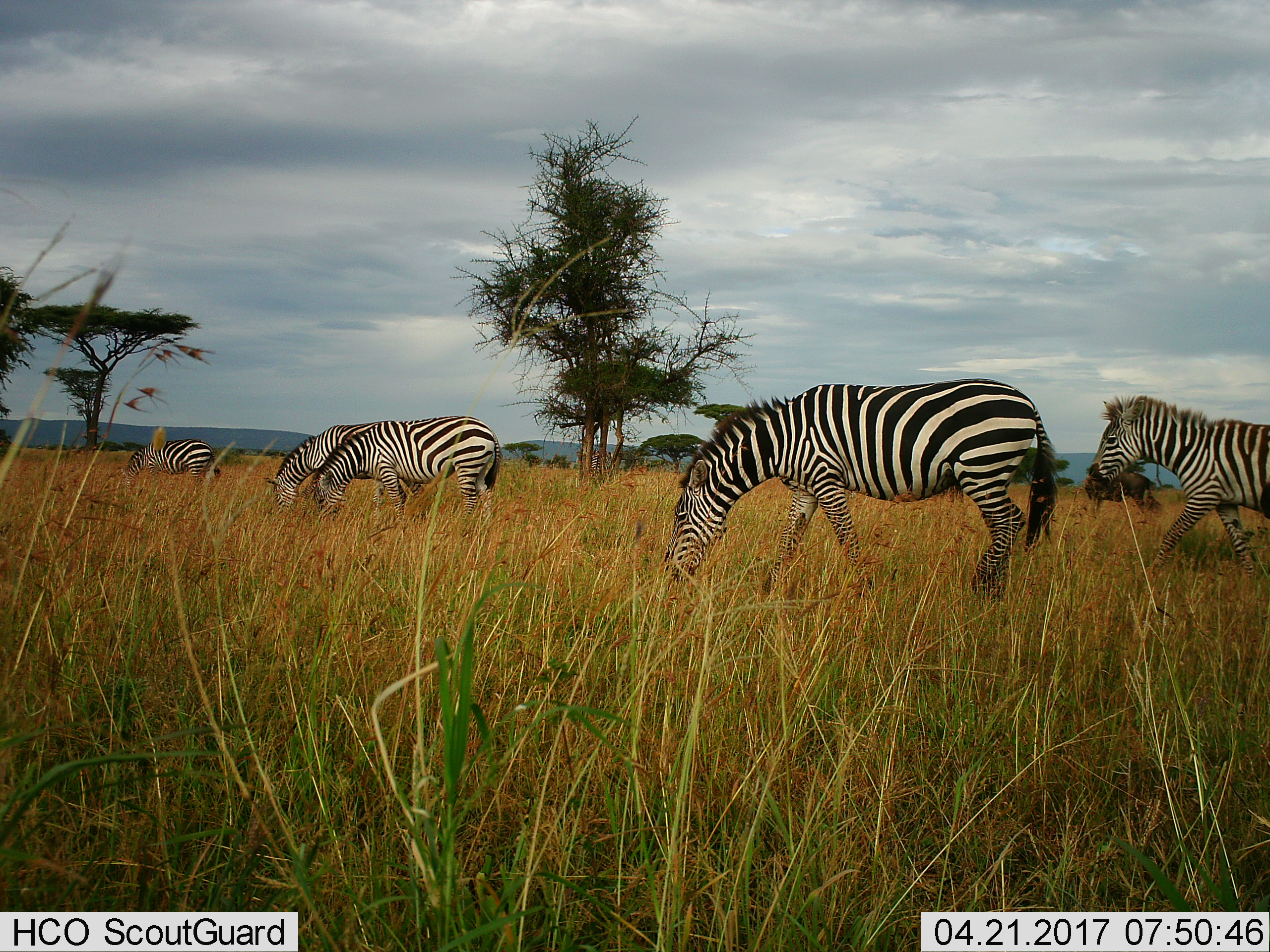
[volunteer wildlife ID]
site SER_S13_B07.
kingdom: Animalia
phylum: Chordata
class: Mammalia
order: Perissodactyla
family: Equidae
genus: Equus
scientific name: Equus quagga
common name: plains zebra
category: zebraplains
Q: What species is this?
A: Zebraplains (plains zebra) (Equus quagga).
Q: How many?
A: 5.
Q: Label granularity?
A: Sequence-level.